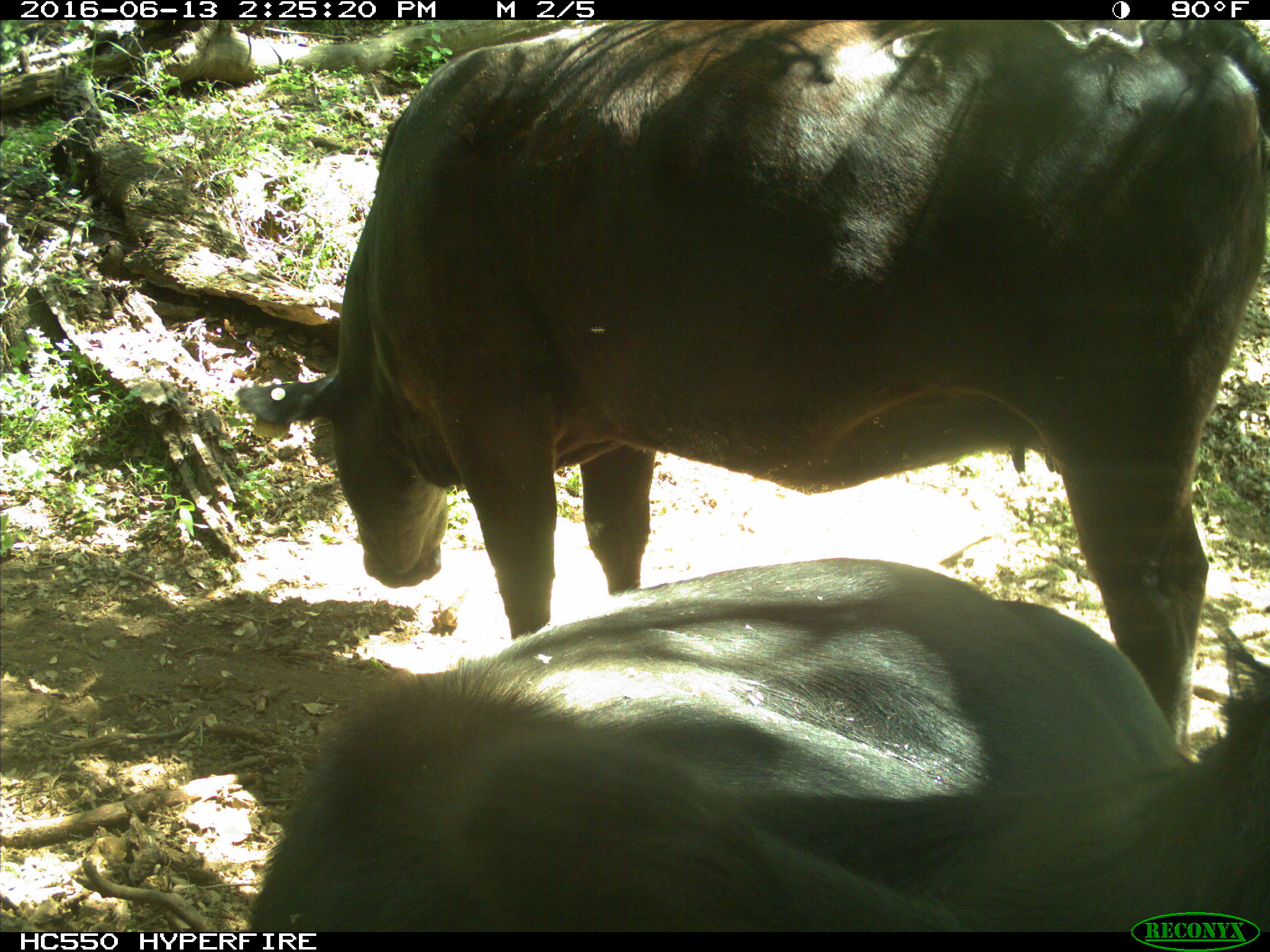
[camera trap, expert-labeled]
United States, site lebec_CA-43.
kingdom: Animalia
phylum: Chordata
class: Mammalia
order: Artiodactyla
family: Bovidae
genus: Bos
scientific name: Bos taurus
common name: domestic cow